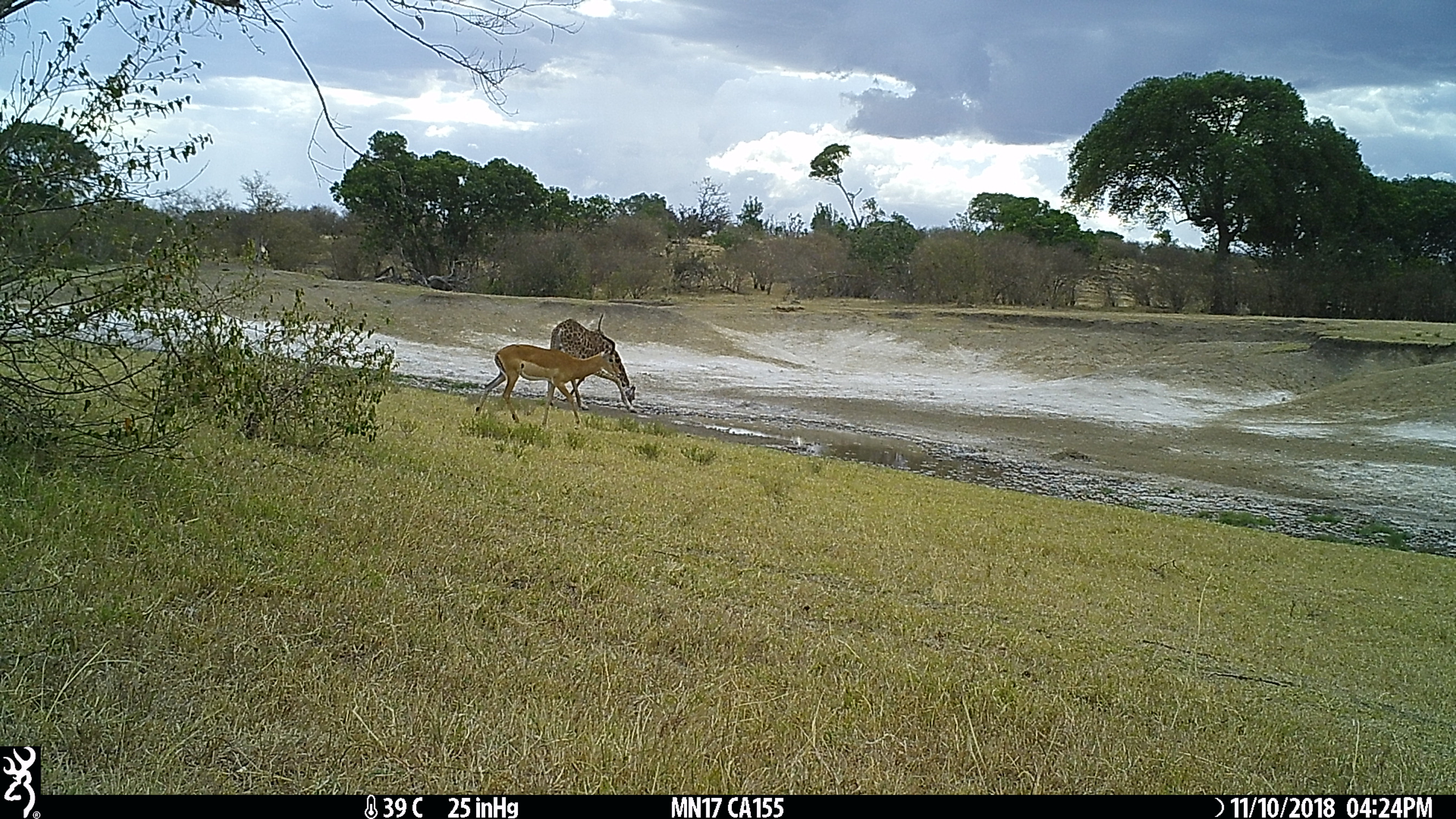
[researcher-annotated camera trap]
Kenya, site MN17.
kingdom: Animalia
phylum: Chordata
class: Mammalia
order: Artiodactyla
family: Giraffidae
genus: Giraffa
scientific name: Giraffa camelopardalis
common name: northern giraffe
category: giraffe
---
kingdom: Animalia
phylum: Chordata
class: Mammalia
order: Artiodactyla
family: Bovidae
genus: Aepyceros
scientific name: Aepyceros melampus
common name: impala